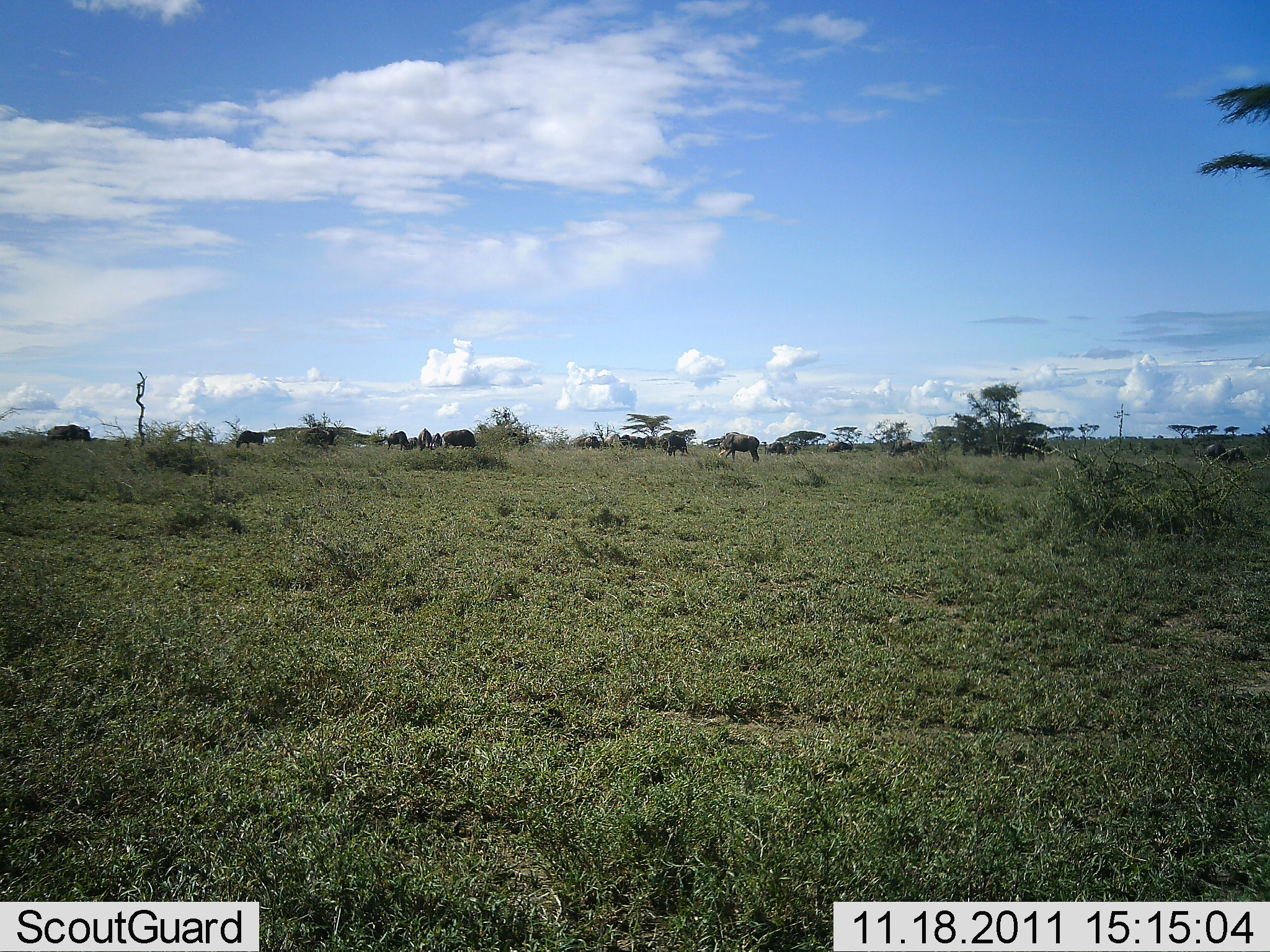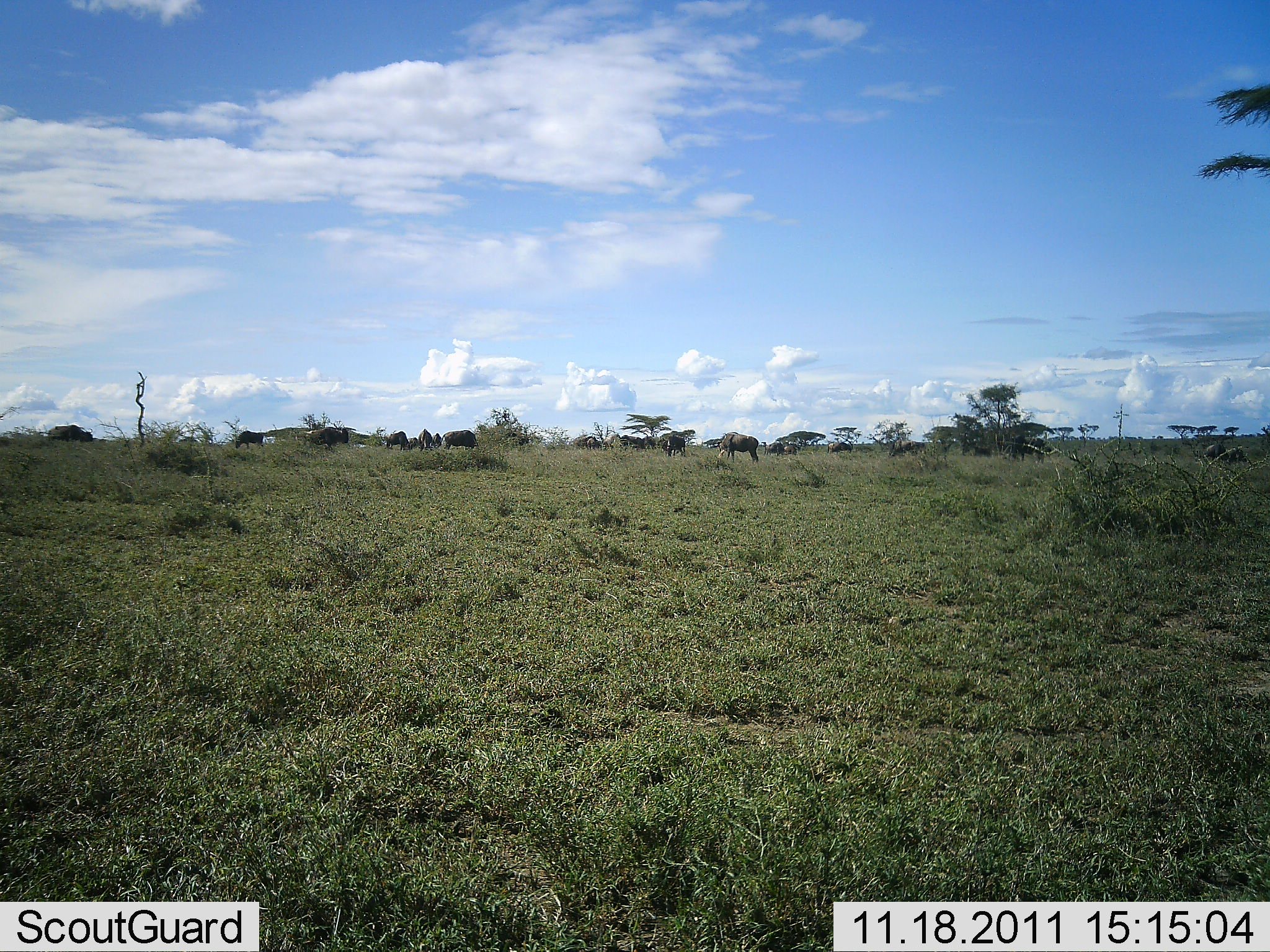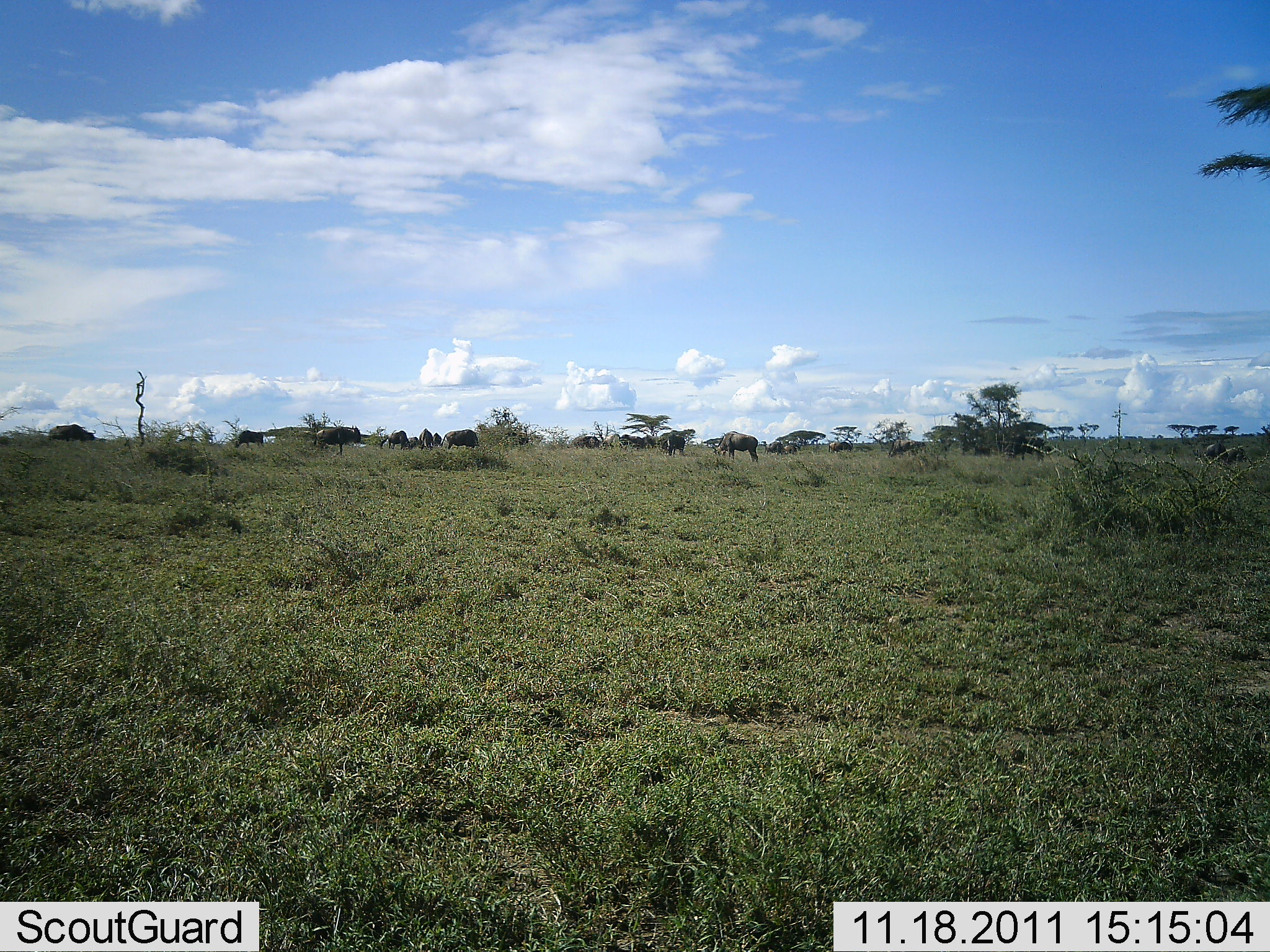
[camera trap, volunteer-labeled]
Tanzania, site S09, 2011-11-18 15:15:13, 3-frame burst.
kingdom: Animalia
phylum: Chordata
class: Mammalia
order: Artiodactyla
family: Bovidae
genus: Connochaetes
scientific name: Connochaetes taurinus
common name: blue wildebeest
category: wildebeest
Wildebeest (blue wildebeest) (Connochaetes taurinus), count 11-50. Behavior (volunteer vote fractions): standing 64%, resting 0%, moving 64%, interacting 0%. Young present (vote fraction): 0%. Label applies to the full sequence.